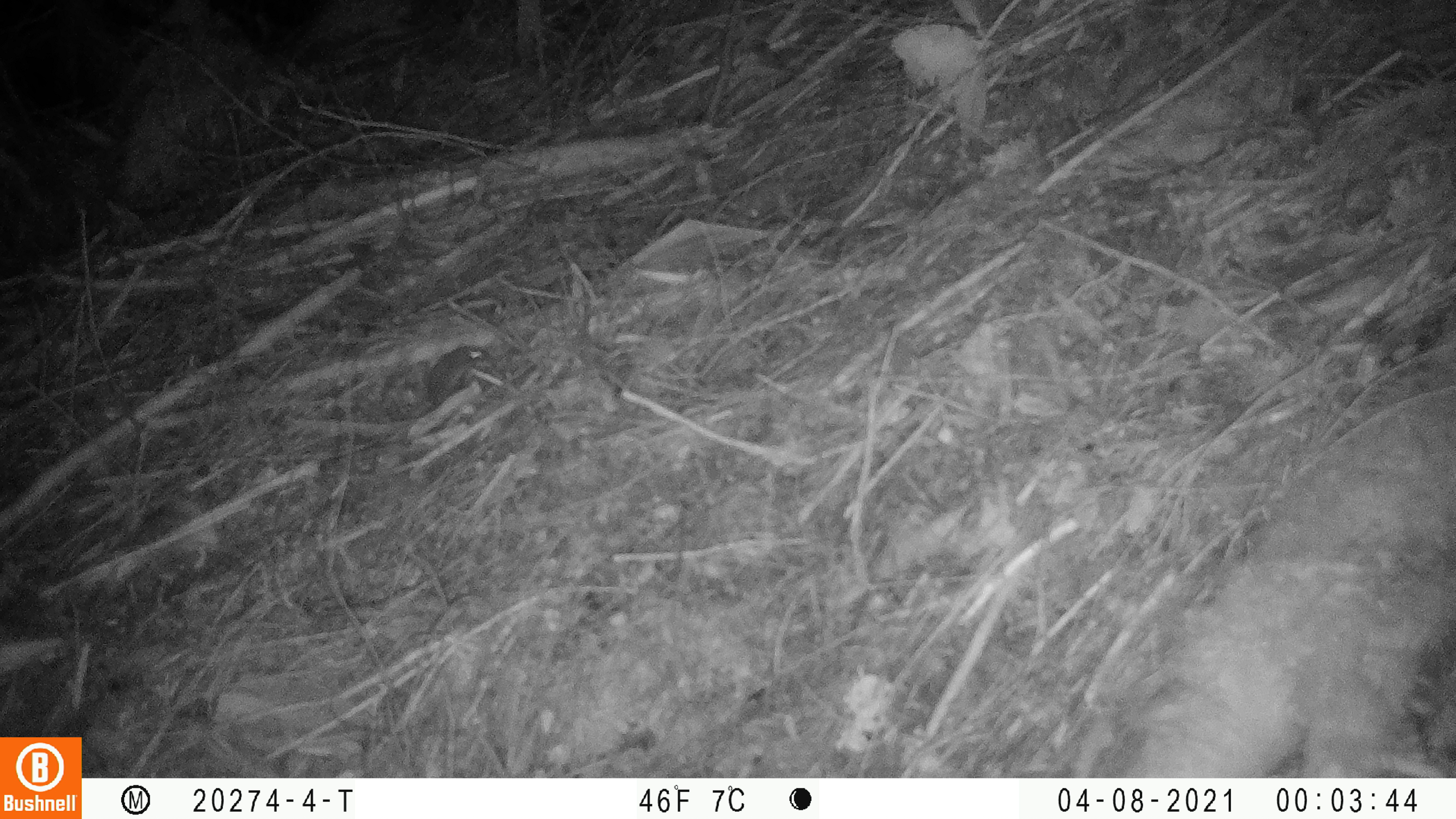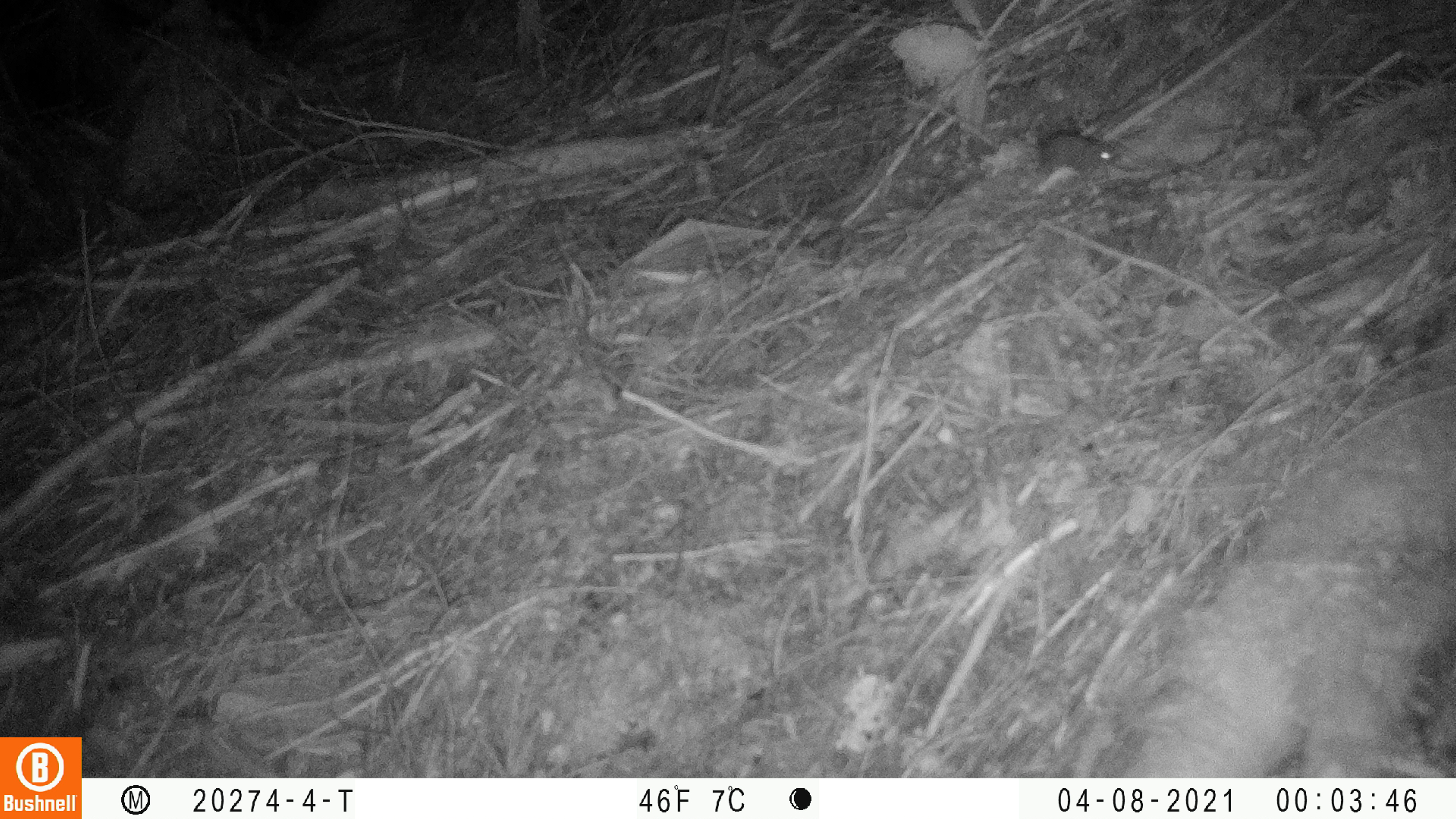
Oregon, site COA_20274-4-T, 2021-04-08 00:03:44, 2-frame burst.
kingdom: Animalia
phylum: Chordata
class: Mammalia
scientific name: Mammalia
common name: small mammal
Small mammal (Mammalia).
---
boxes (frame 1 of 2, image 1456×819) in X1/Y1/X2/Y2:
small mammal: 416/337/497/411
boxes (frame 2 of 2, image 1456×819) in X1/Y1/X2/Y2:
small mammal: 1035/128/1124/179